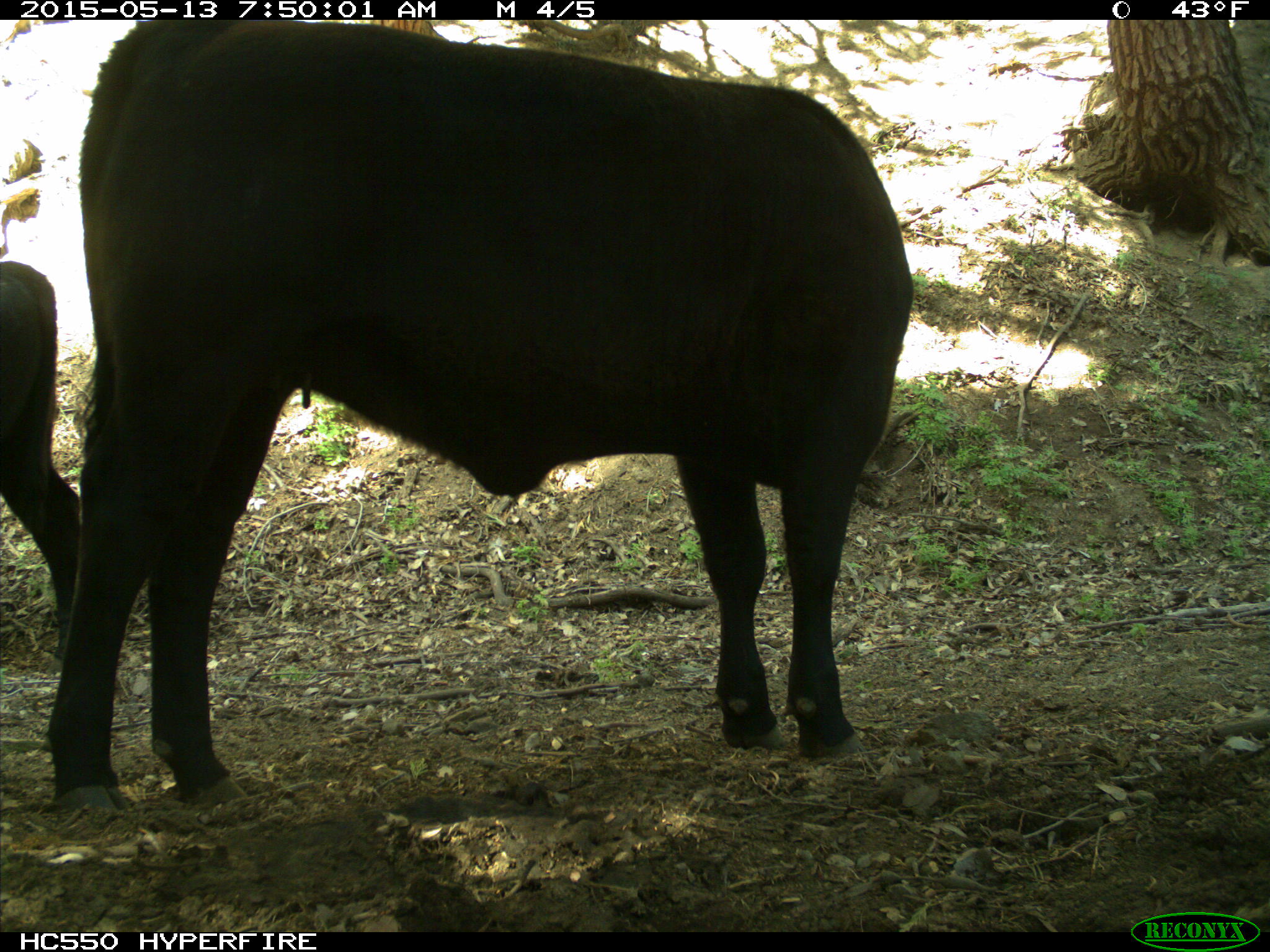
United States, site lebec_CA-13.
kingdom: Animalia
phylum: Chordata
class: Mammalia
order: Artiodactyla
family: Bovidae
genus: Bos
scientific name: Bos taurus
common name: domestic cow